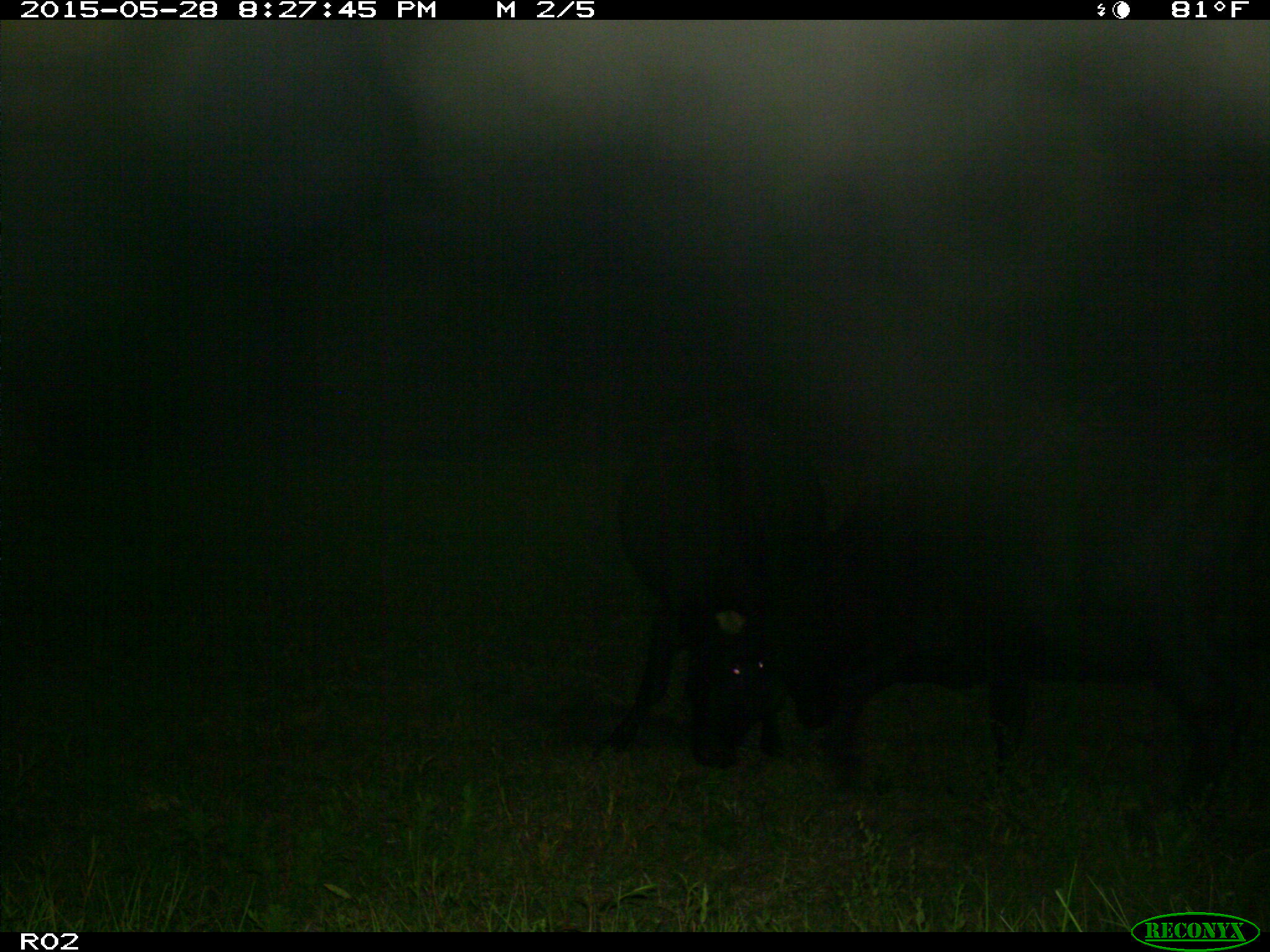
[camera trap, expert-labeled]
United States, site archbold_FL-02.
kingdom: Animalia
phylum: Chordata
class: Mammalia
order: Artiodactyla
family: Bovidae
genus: Bos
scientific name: Bos taurus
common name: domestic cow